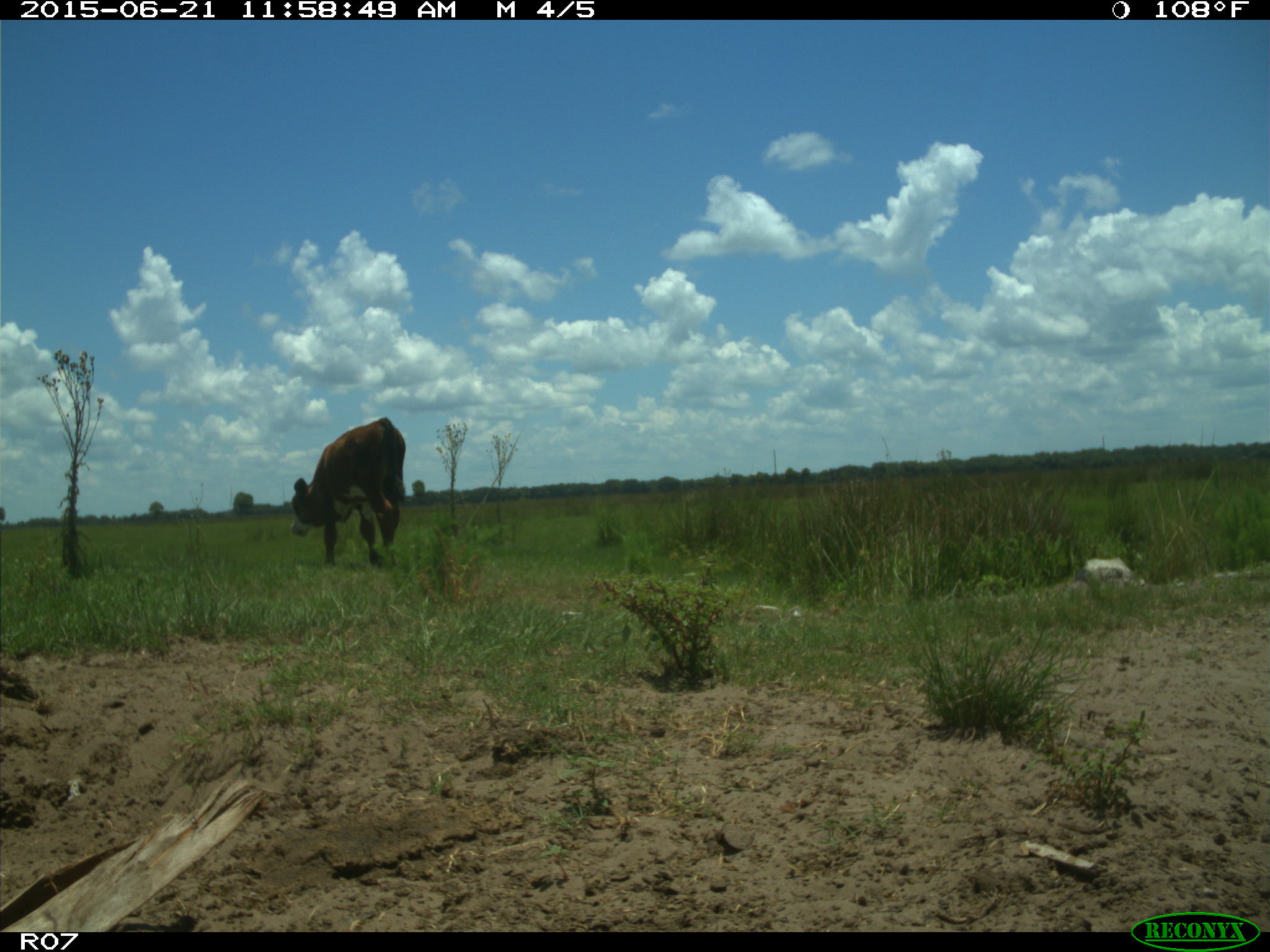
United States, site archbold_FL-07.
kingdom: Animalia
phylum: Chordata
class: Mammalia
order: Artiodactyla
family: Bovidae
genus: Bos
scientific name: Bos taurus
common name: domestic cow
Bos taurus (domestic cow).